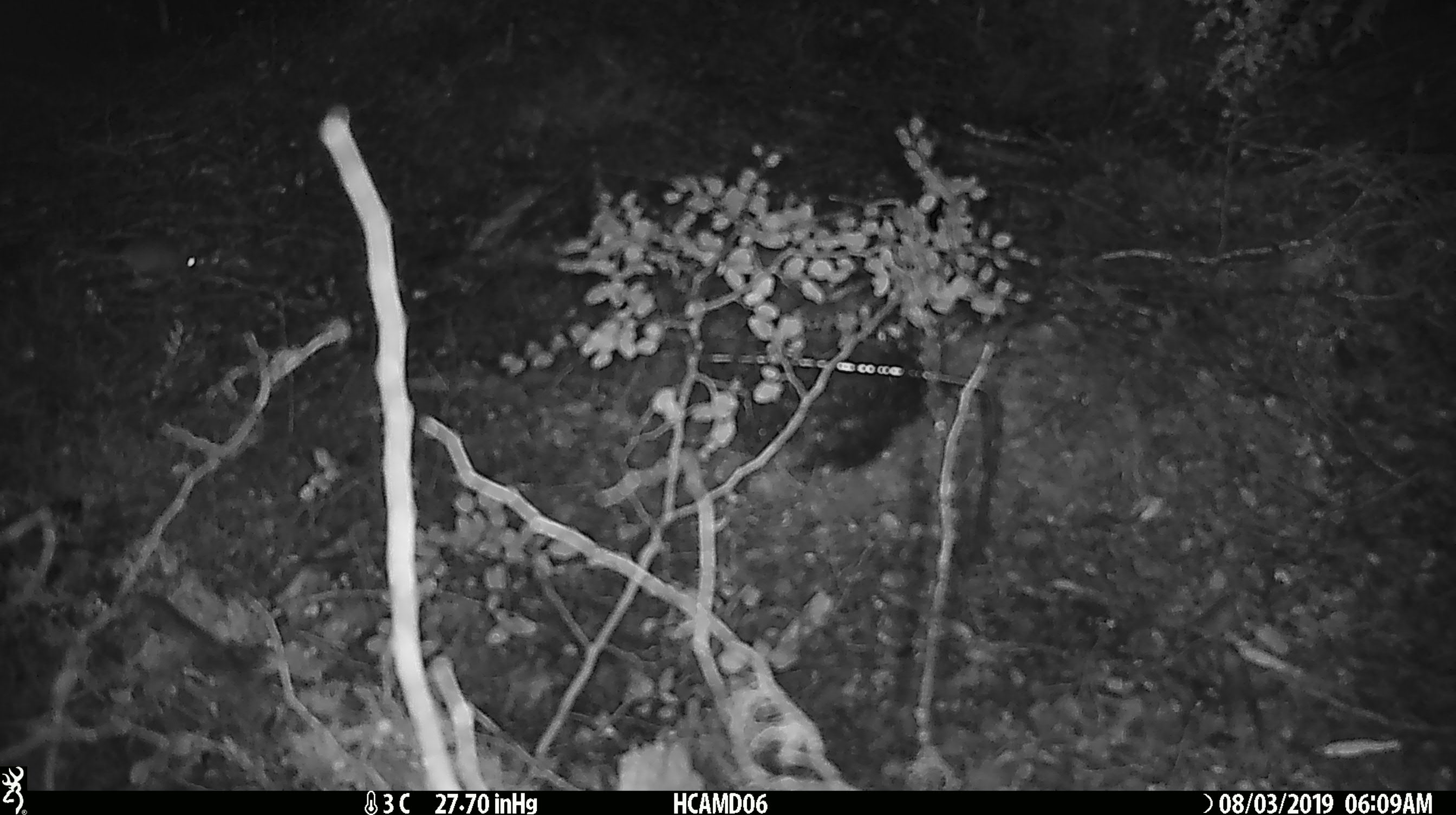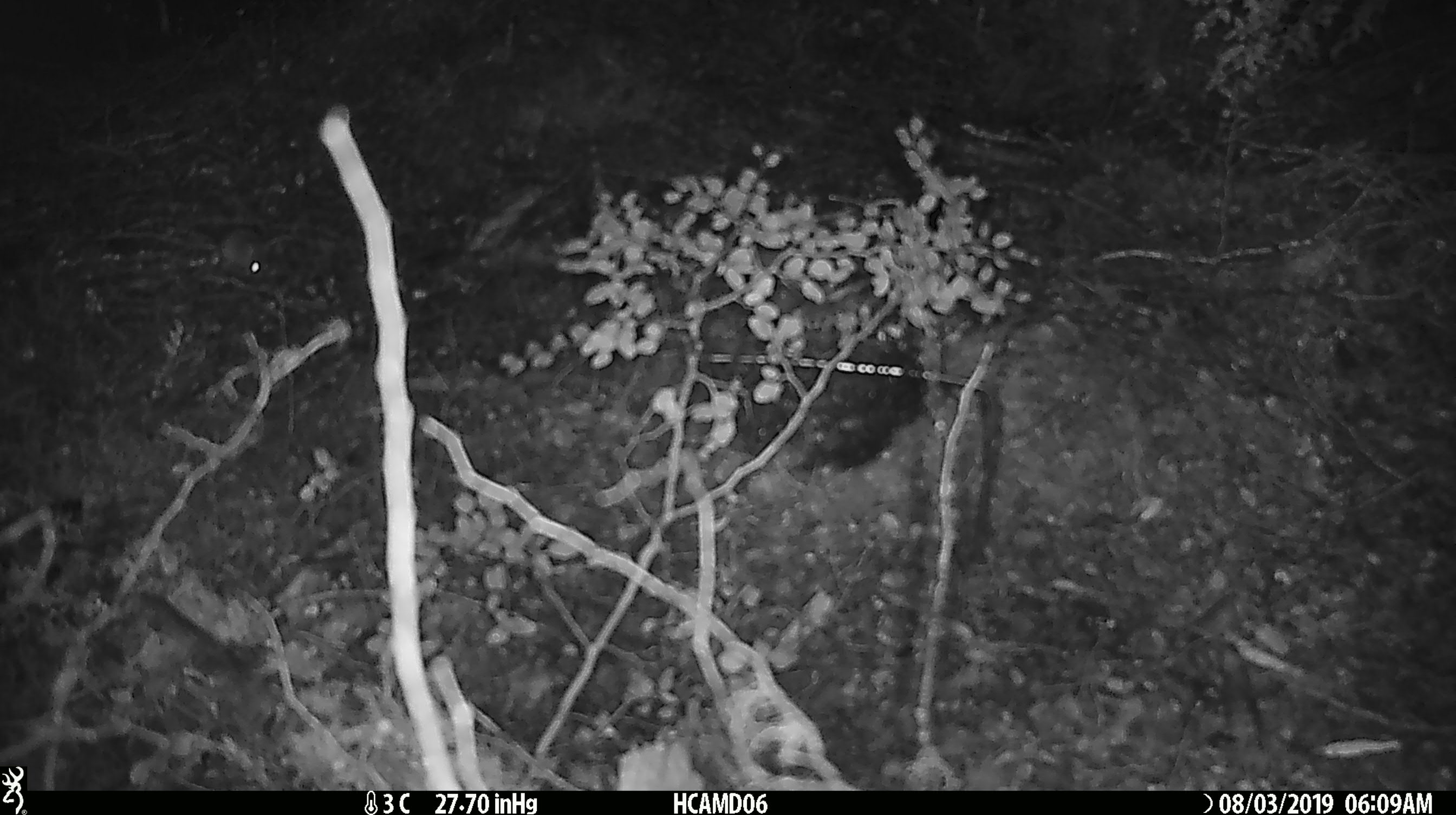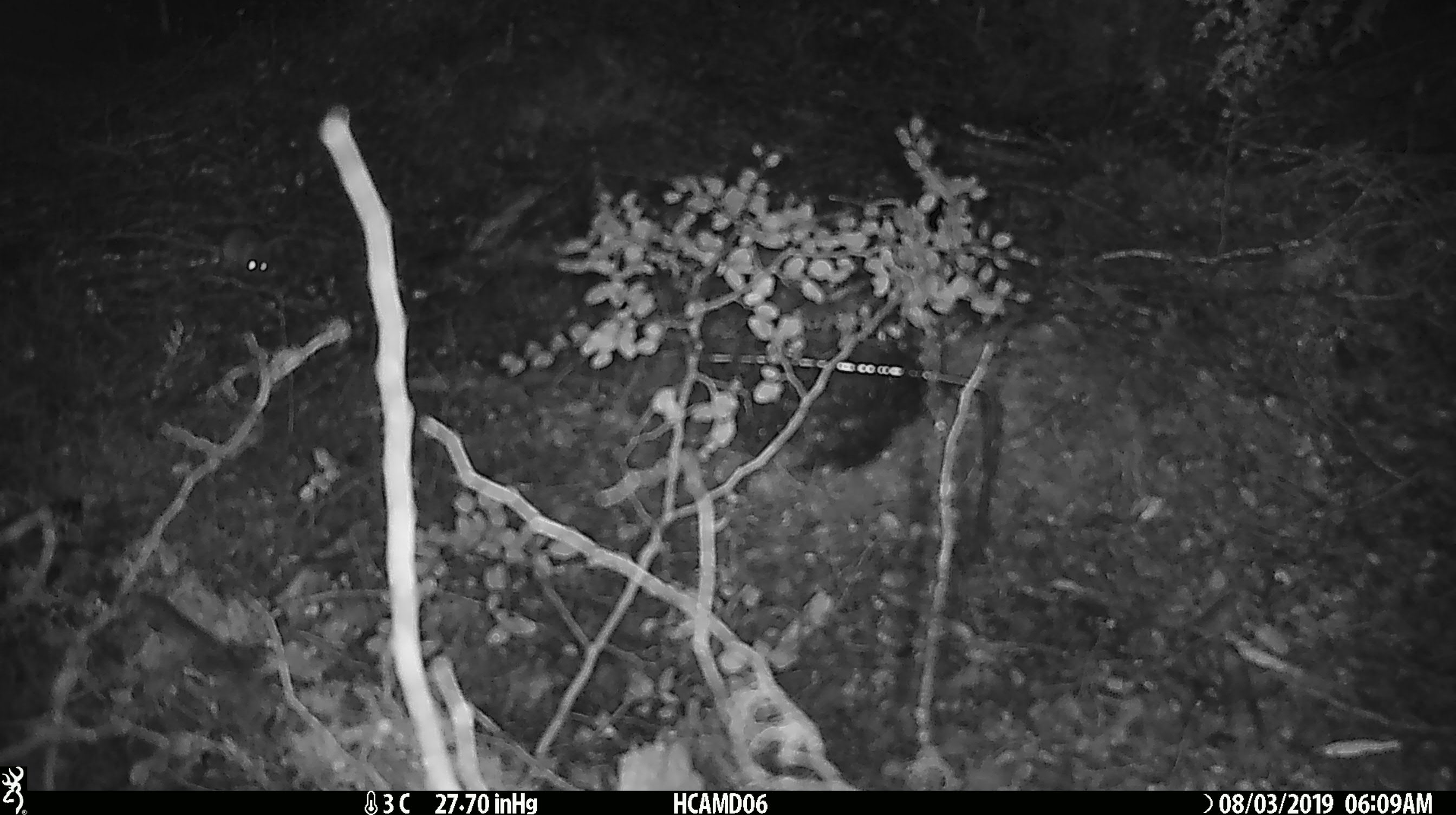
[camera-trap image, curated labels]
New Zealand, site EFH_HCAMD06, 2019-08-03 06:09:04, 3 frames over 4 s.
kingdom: Animalia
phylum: Chordata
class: Mammalia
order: Rodentia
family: Muridae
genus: Mus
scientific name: Mus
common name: mouse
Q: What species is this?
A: Mouse (Mus).